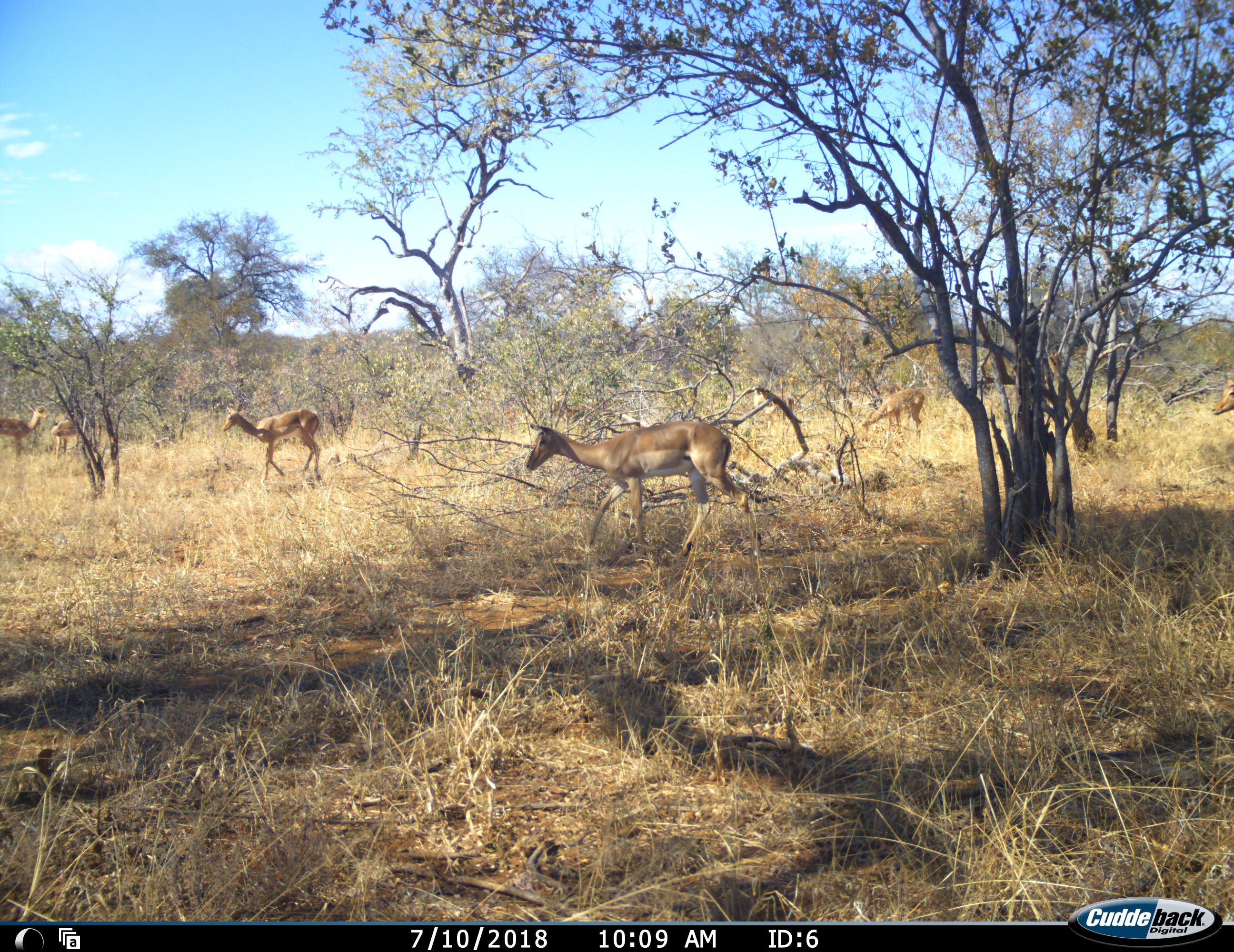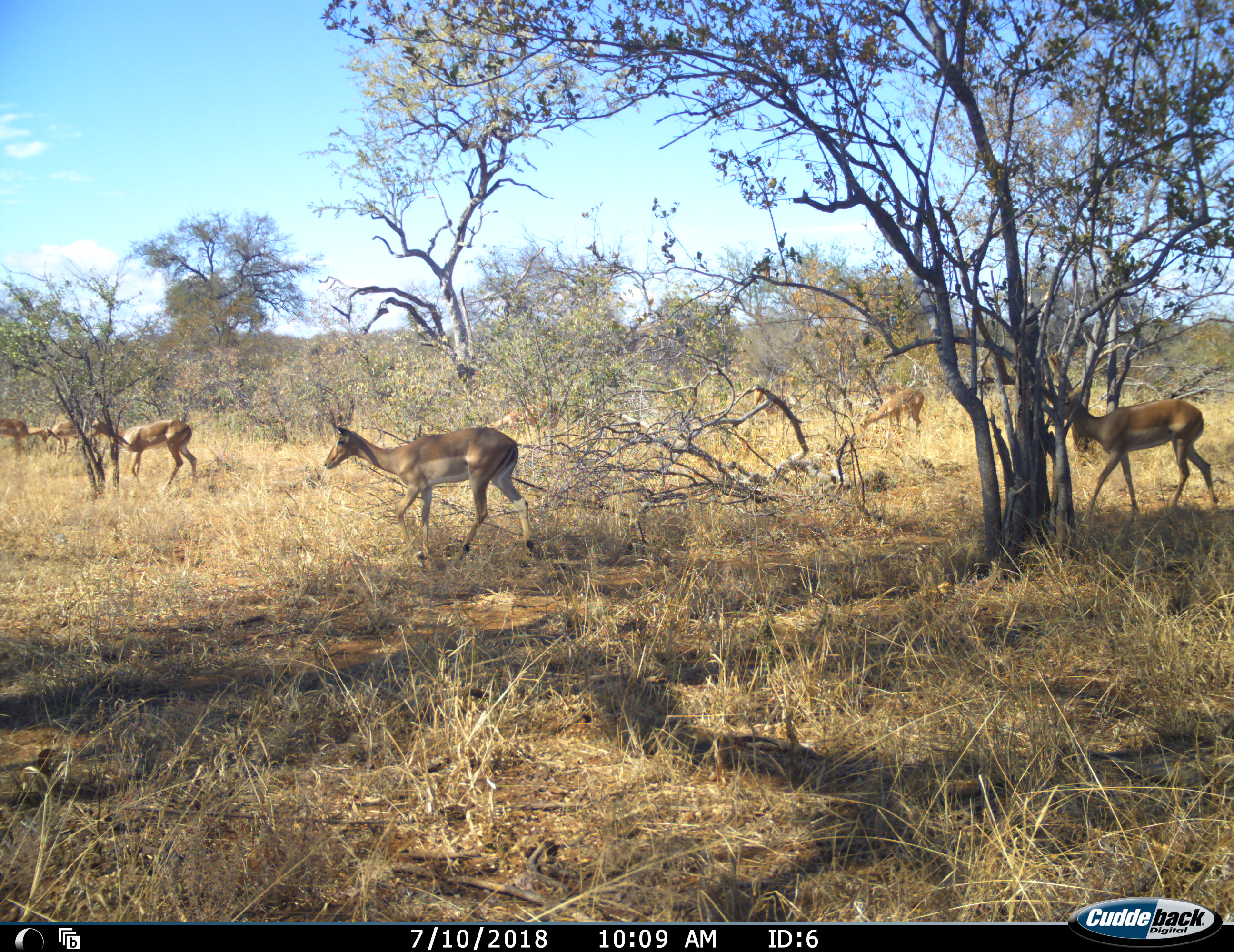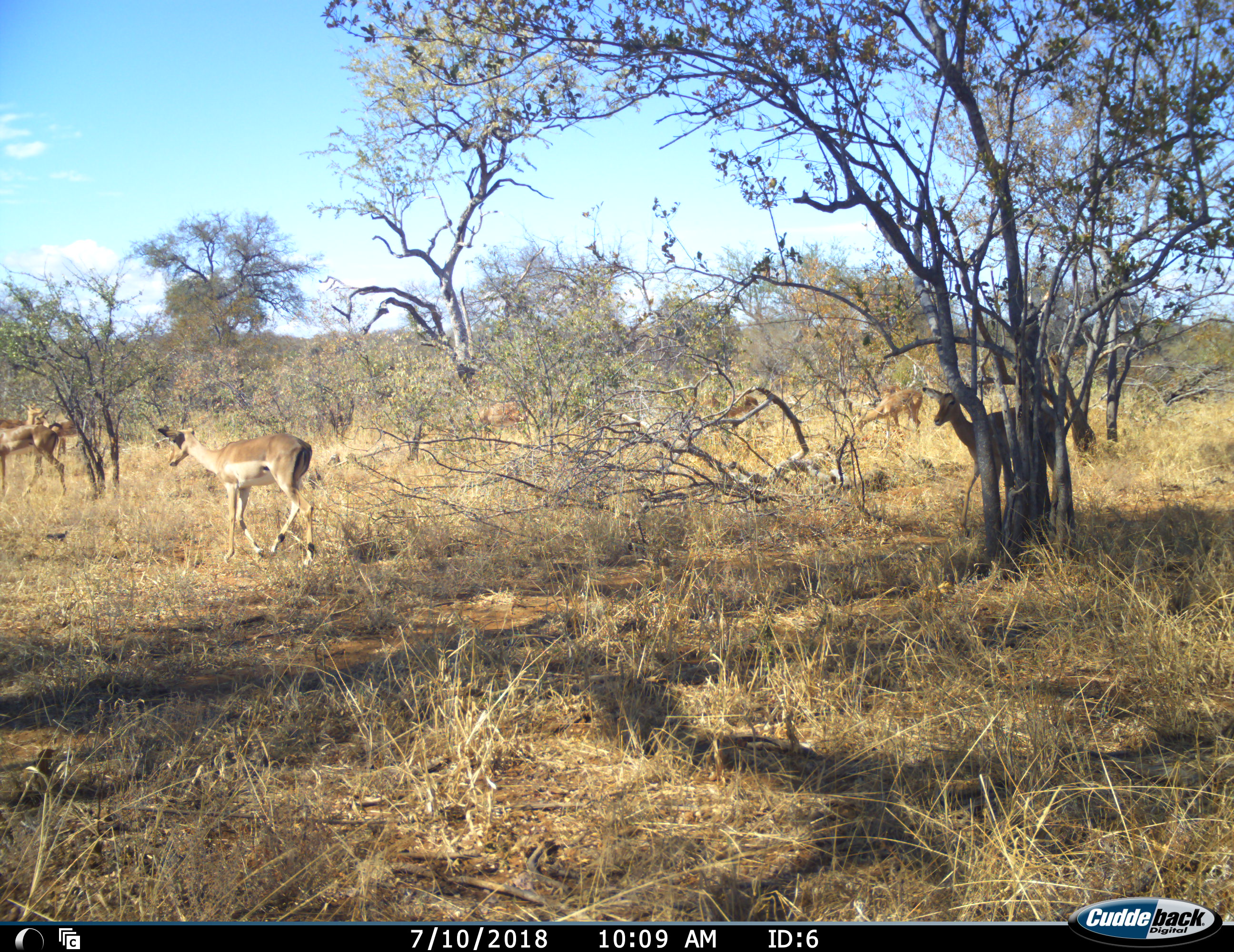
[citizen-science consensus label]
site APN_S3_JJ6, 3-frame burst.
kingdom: Animalia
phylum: Chordata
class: Mammalia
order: Artiodactyla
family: Bovidae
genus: Aepyceros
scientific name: Aepyceros melampus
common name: impala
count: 6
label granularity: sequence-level